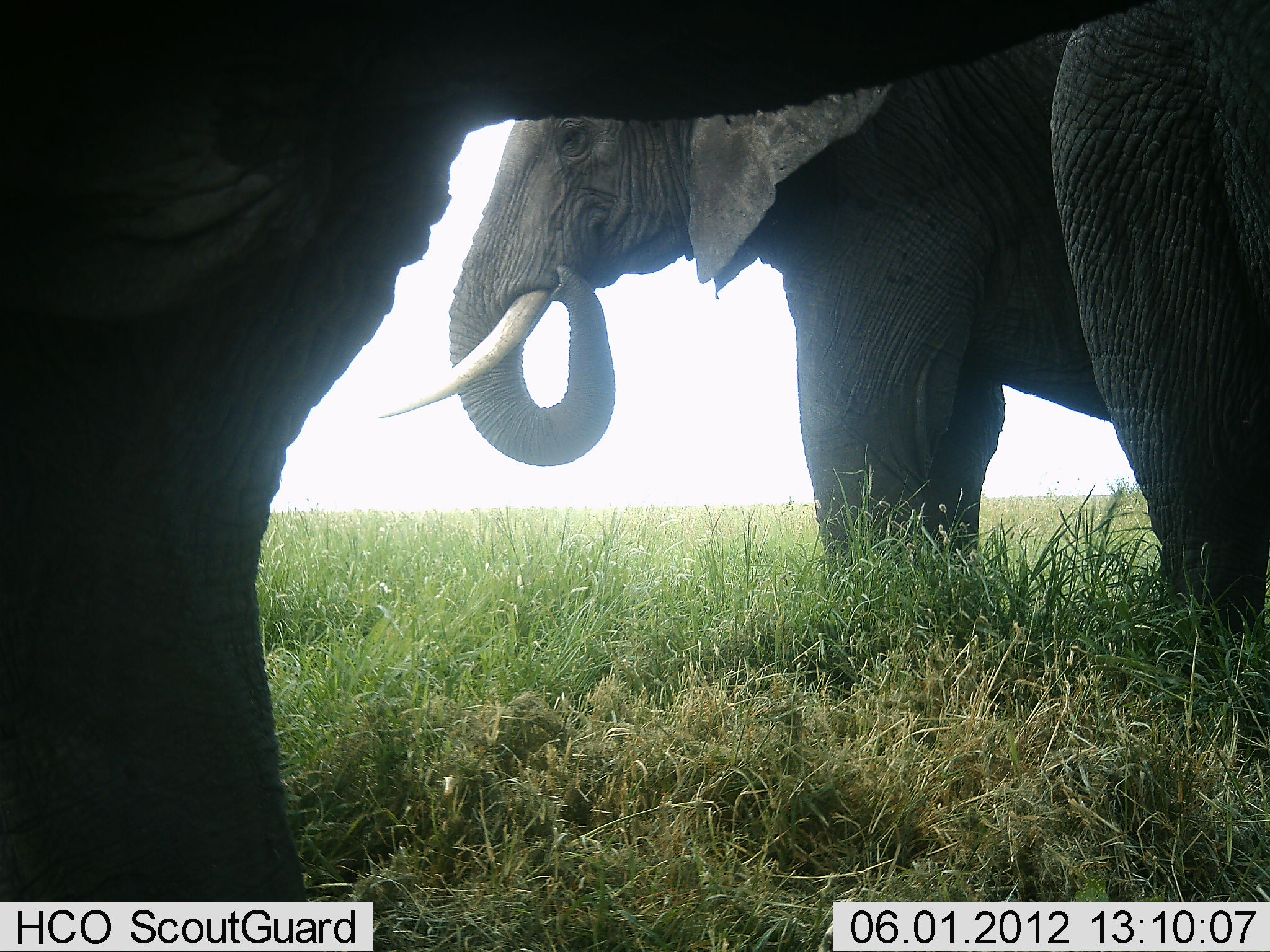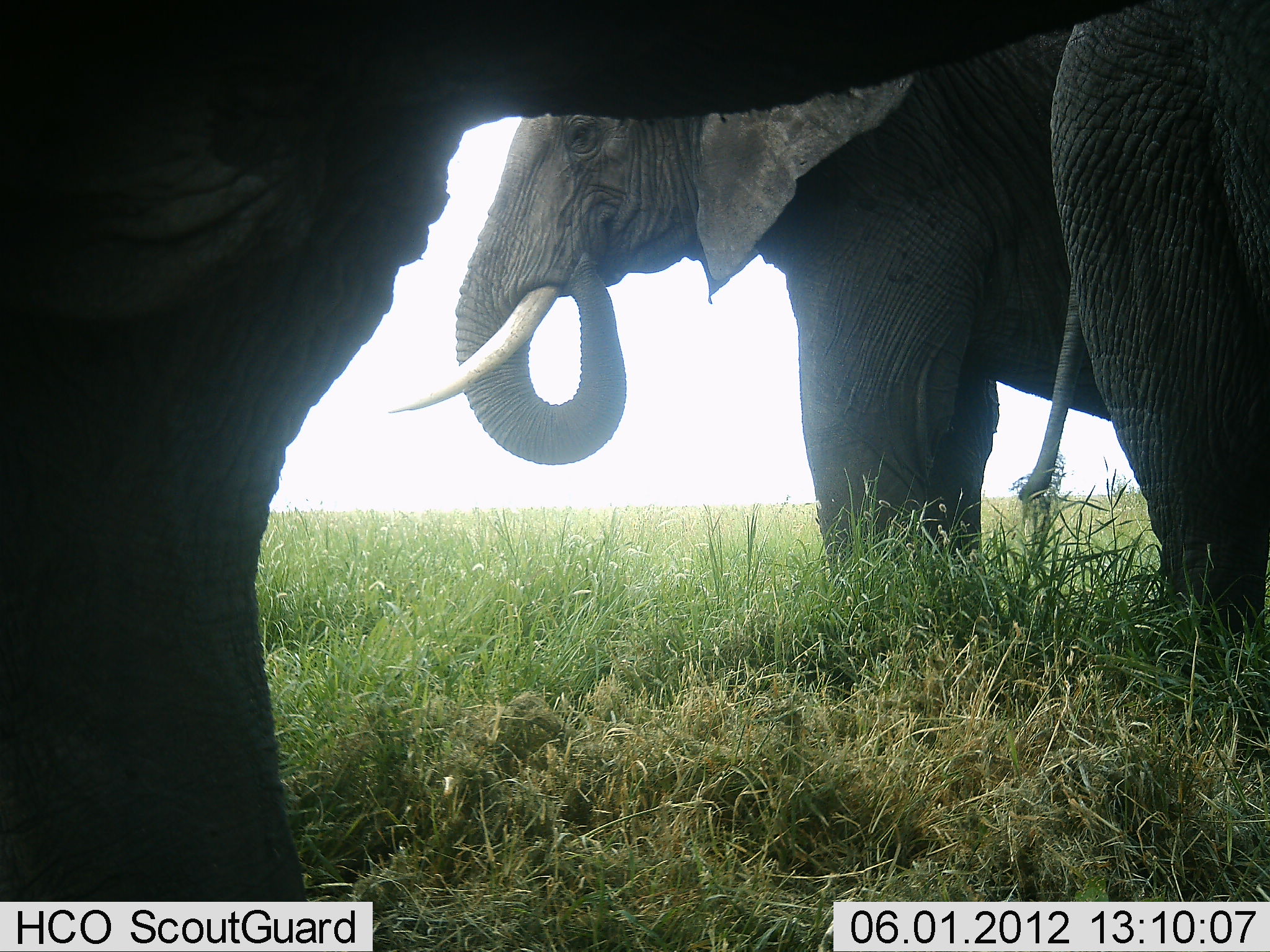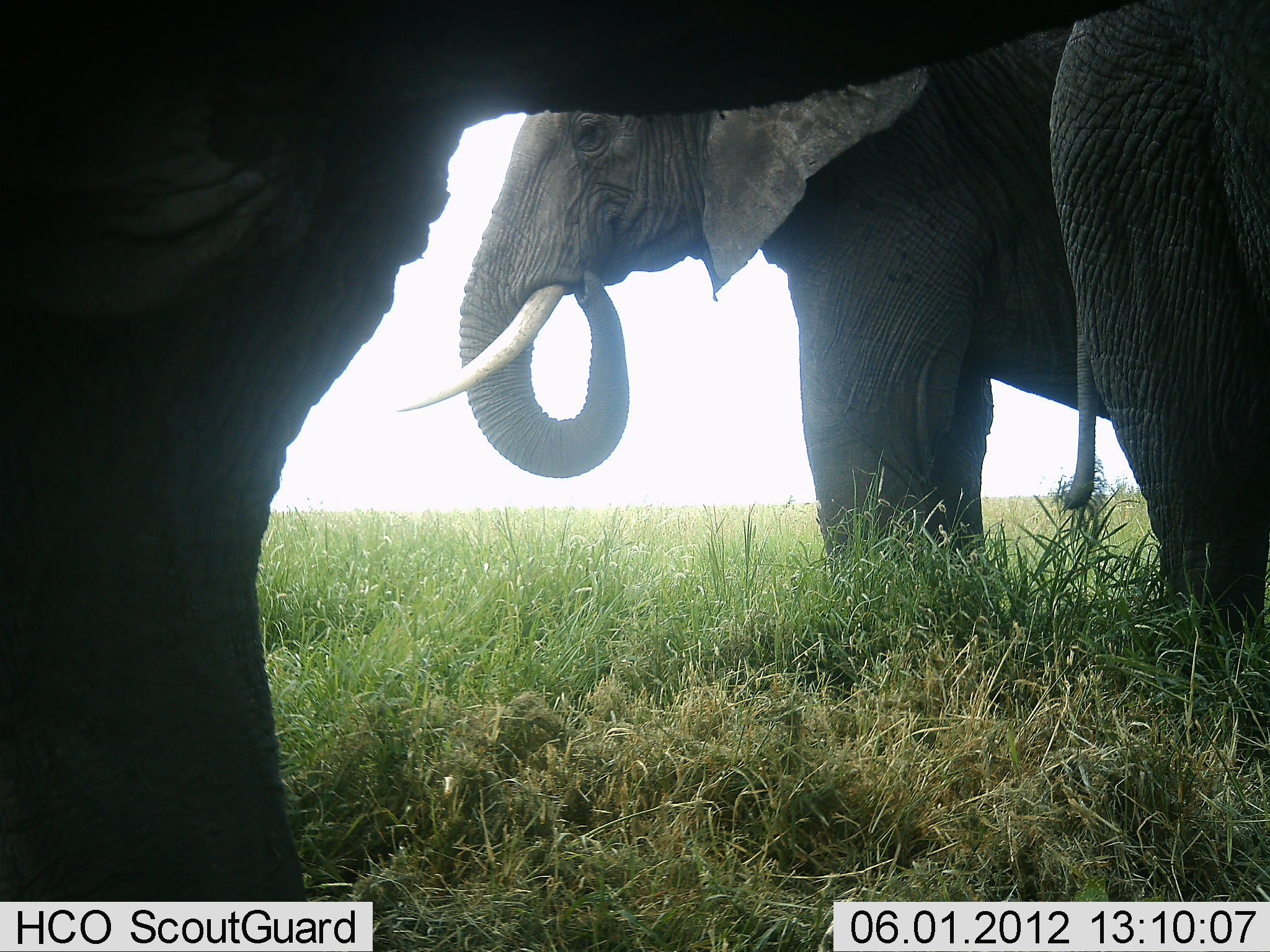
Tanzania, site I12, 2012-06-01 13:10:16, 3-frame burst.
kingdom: Animalia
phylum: Chordata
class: Mammalia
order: Proboscidea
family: Elephantidae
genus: Loxodonta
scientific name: Loxodonta africana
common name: african bush elephant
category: elephant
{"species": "elephant (african bush elephant) (Loxodonta africana)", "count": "3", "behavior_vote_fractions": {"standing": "90%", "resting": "0%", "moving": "10%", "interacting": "0%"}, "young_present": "0%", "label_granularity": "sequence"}